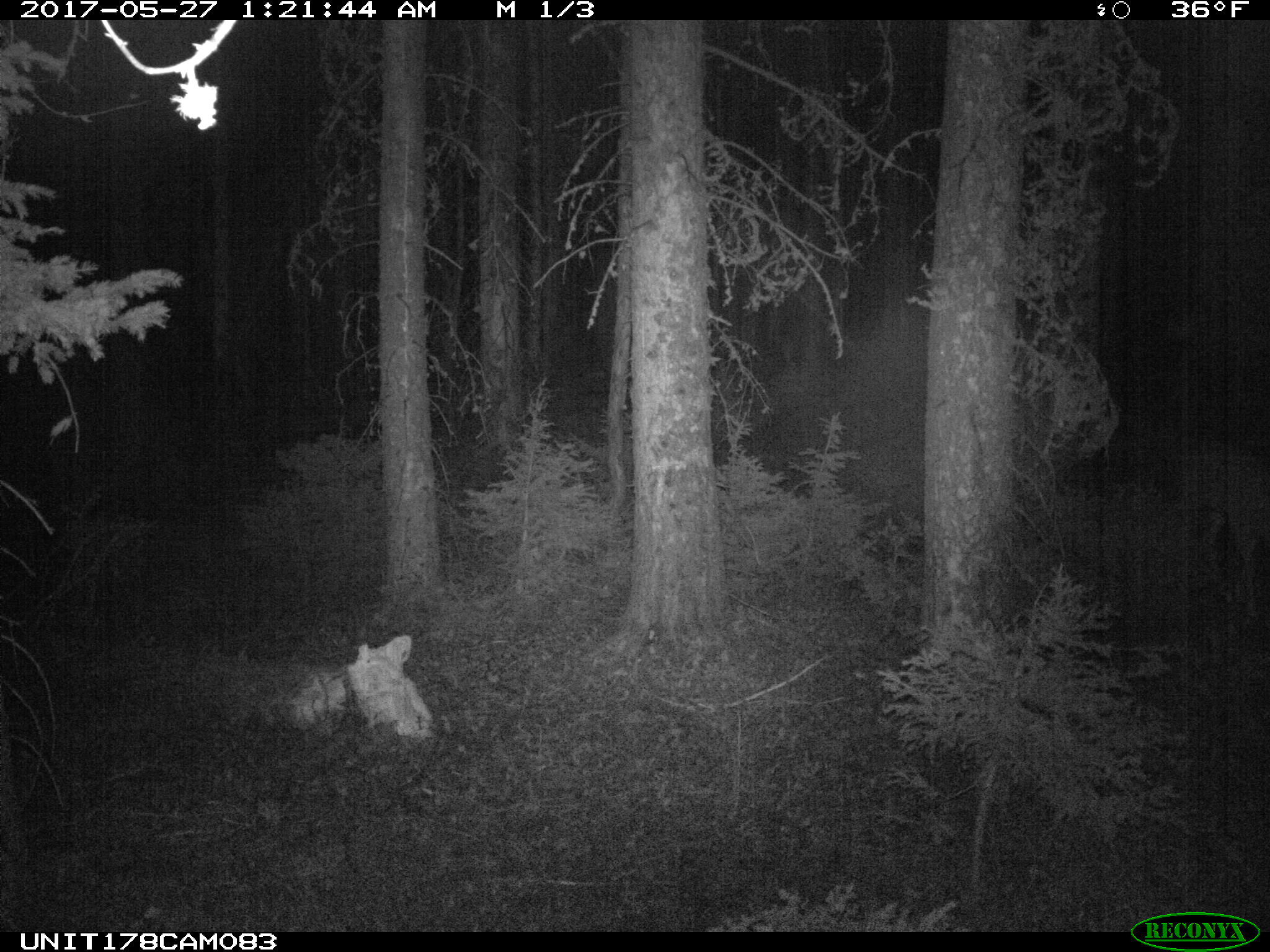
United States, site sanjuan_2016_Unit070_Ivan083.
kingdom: Animalia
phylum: Chordata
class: Mammalia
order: Artiodactyla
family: Cervidae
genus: Odocoileus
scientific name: Odocoileus hemionus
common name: mule deer